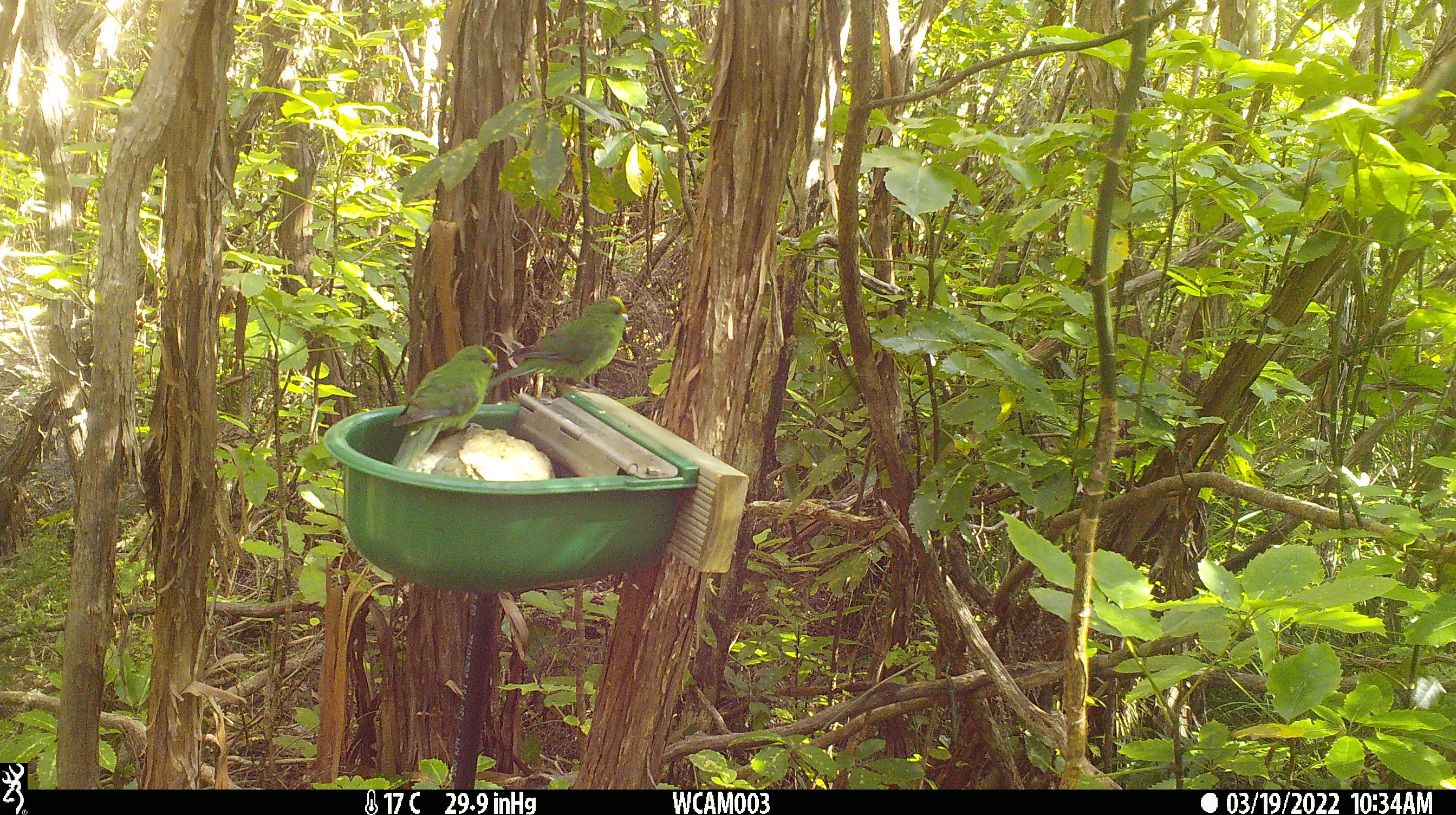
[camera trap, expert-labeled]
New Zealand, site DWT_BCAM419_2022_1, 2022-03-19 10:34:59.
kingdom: Animalia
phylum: Chordata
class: Aves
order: Psittaciformes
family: Psittaculidae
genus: Cyanoramphus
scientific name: Cyanoramphus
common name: parakeet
Parakeet (Cyanoramphus).